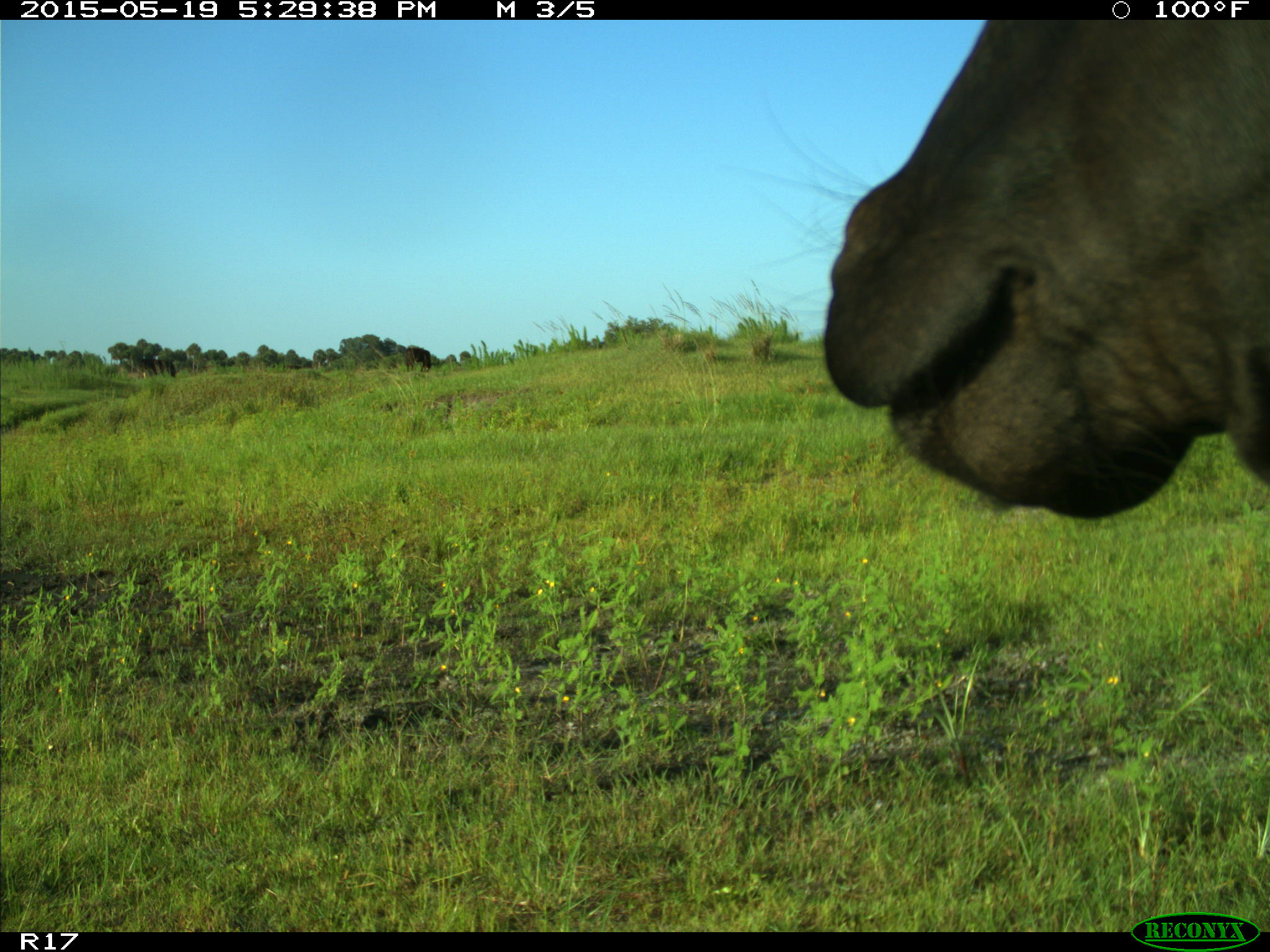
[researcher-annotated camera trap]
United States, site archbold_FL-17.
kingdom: Animalia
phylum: Chordata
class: Mammalia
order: Artiodactyla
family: Bovidae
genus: Bos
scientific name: Bos taurus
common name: domestic cow